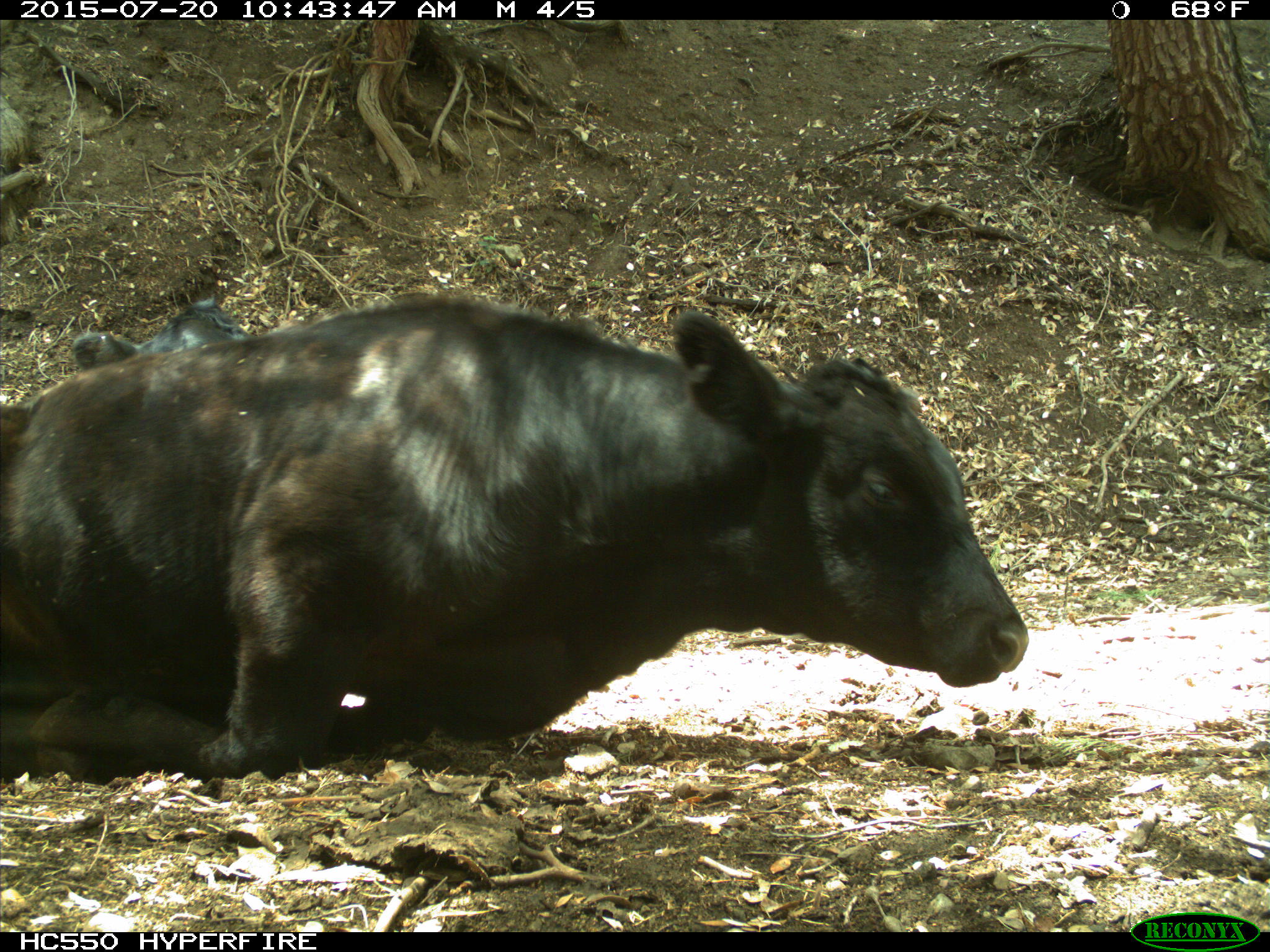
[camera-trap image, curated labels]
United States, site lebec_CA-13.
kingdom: Animalia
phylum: Chordata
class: Mammalia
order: Artiodactyla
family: Bovidae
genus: Bos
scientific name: Bos taurus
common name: domestic cow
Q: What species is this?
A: Bos taurus (domestic cow).